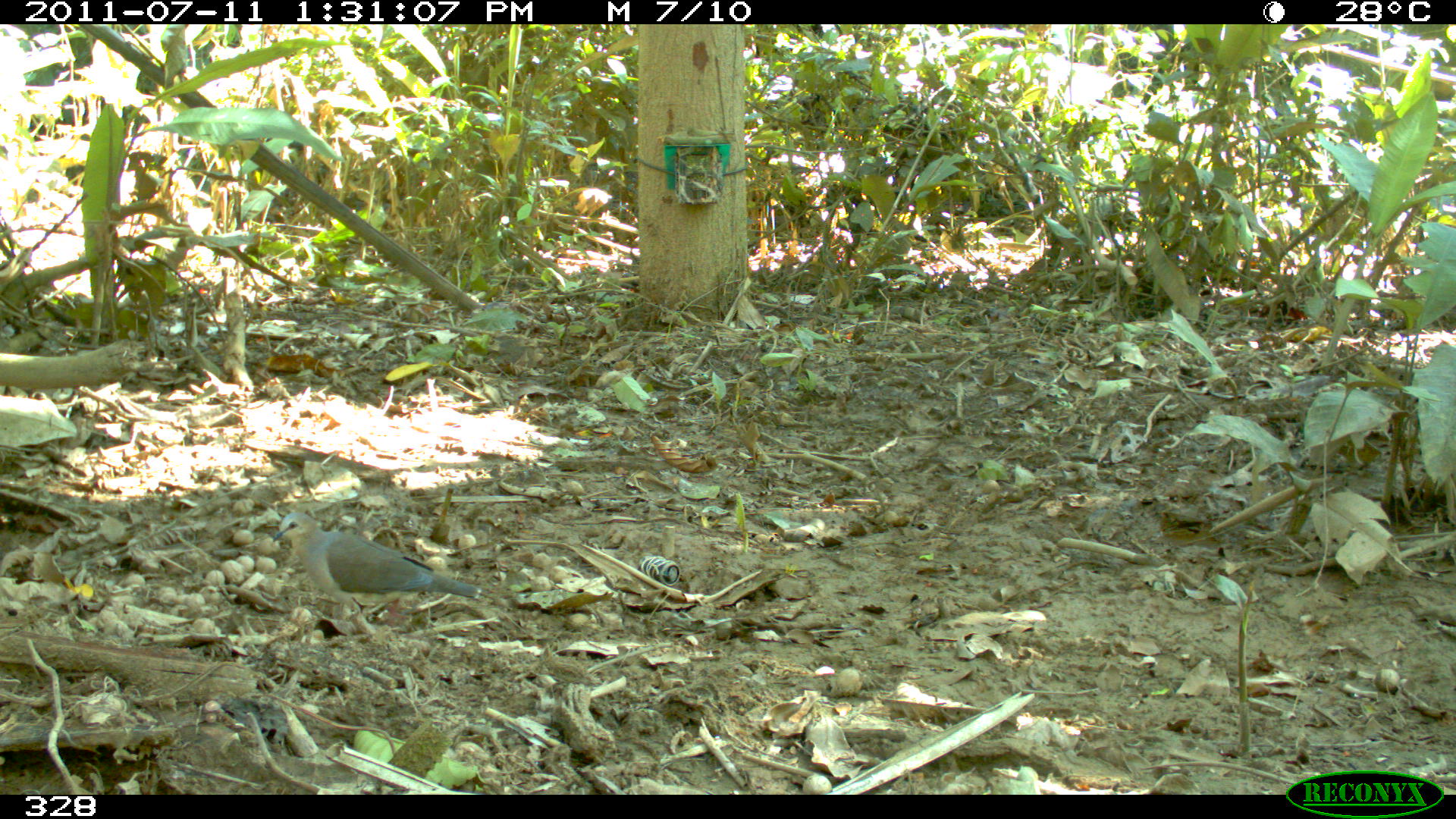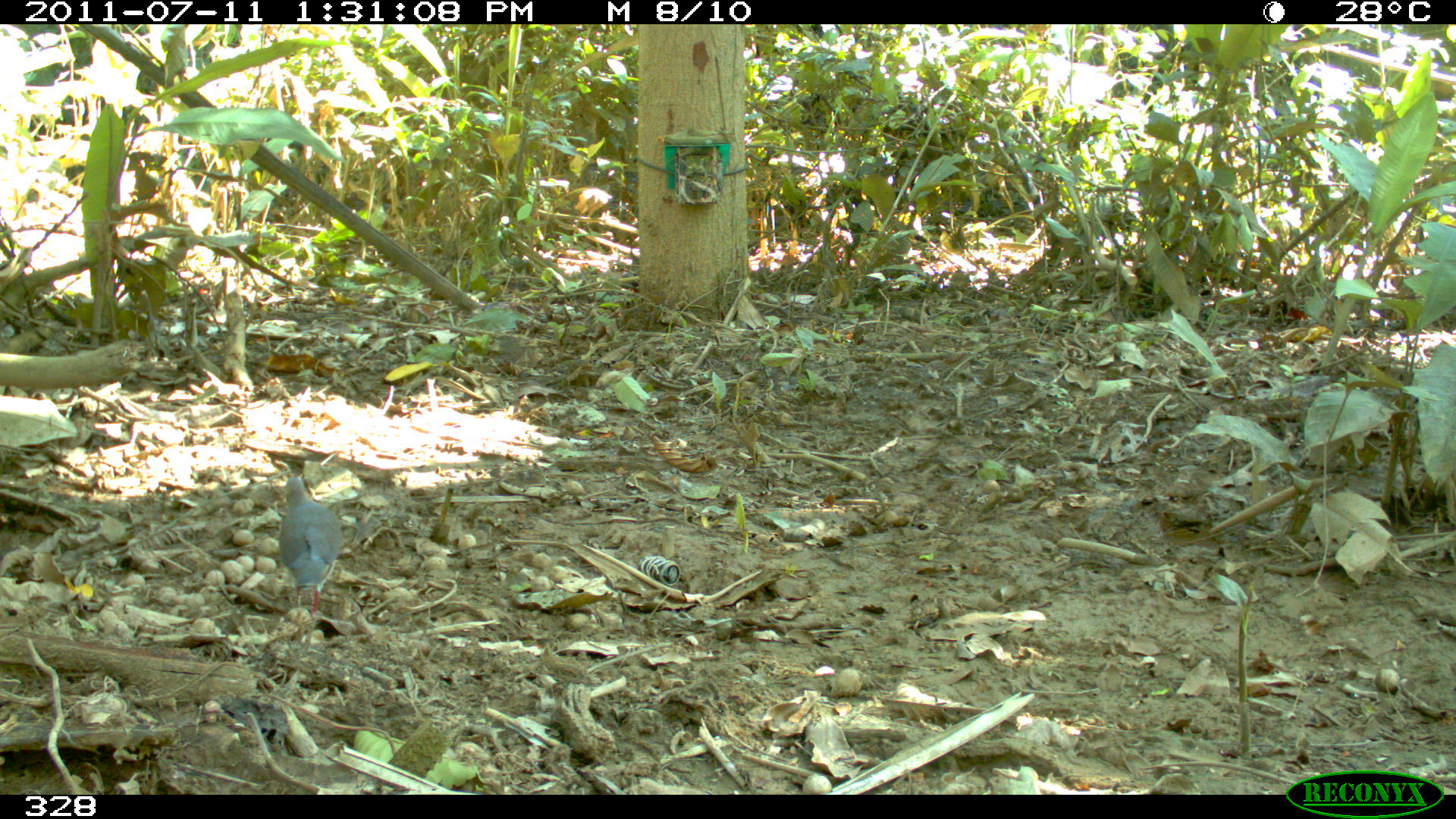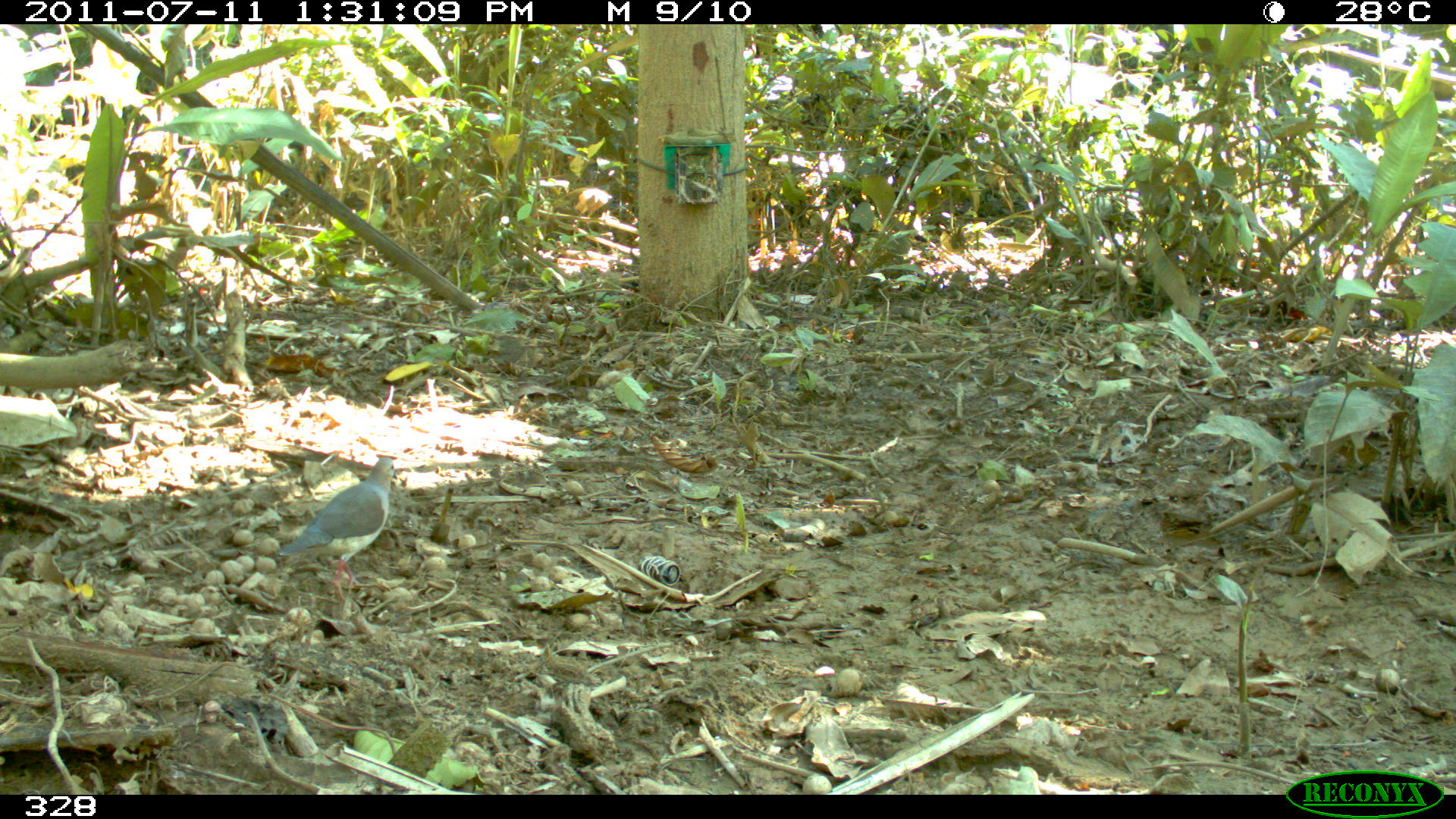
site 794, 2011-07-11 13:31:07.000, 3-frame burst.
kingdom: Animalia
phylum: Chordata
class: Aves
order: Columbiformes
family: Columbidae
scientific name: Columbidae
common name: dove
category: paloma